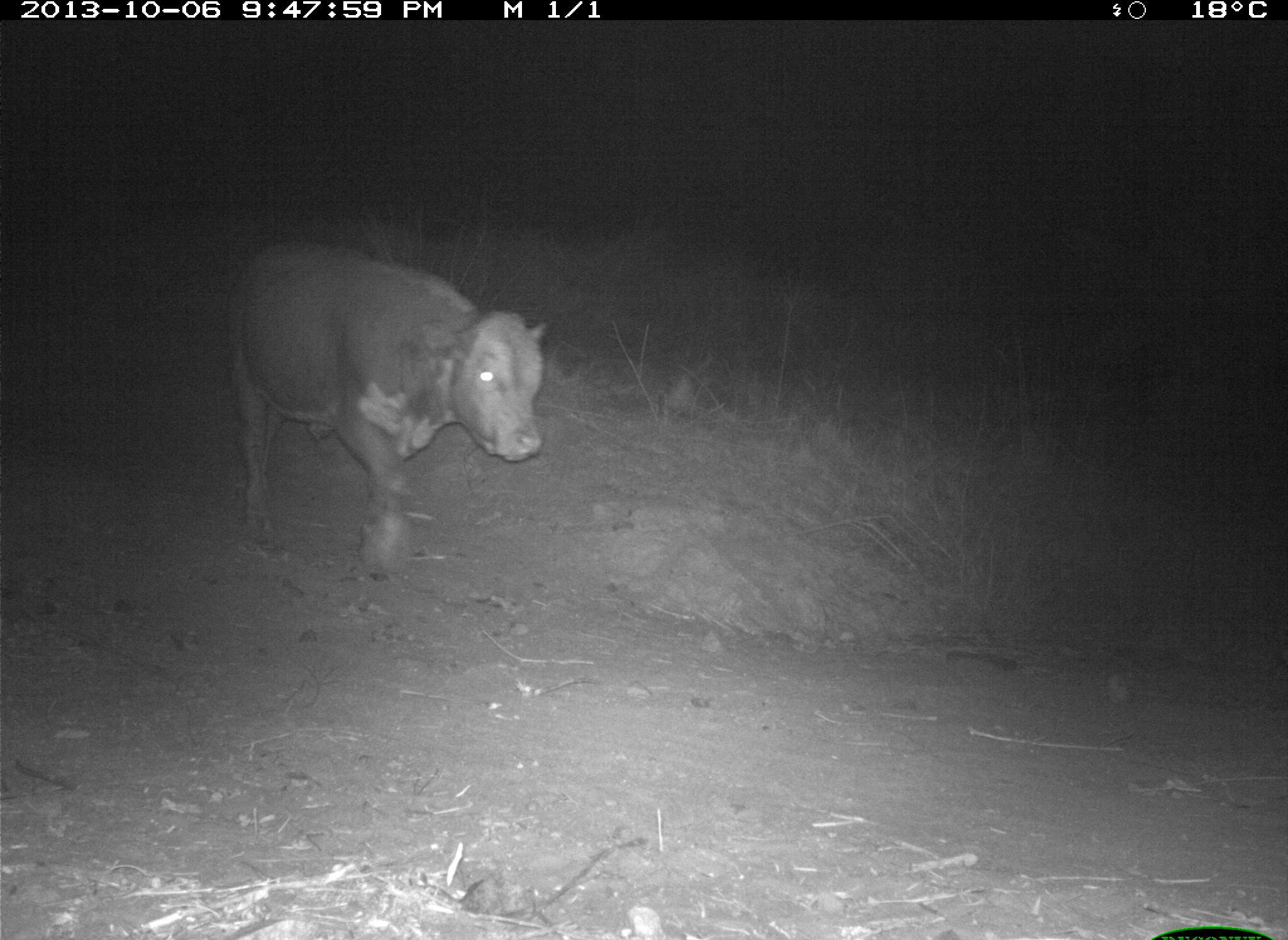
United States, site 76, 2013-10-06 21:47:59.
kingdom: Animalia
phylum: Chordata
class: Mammalia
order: Artiodactyla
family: Bovidae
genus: Bos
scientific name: Bos taurus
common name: cow